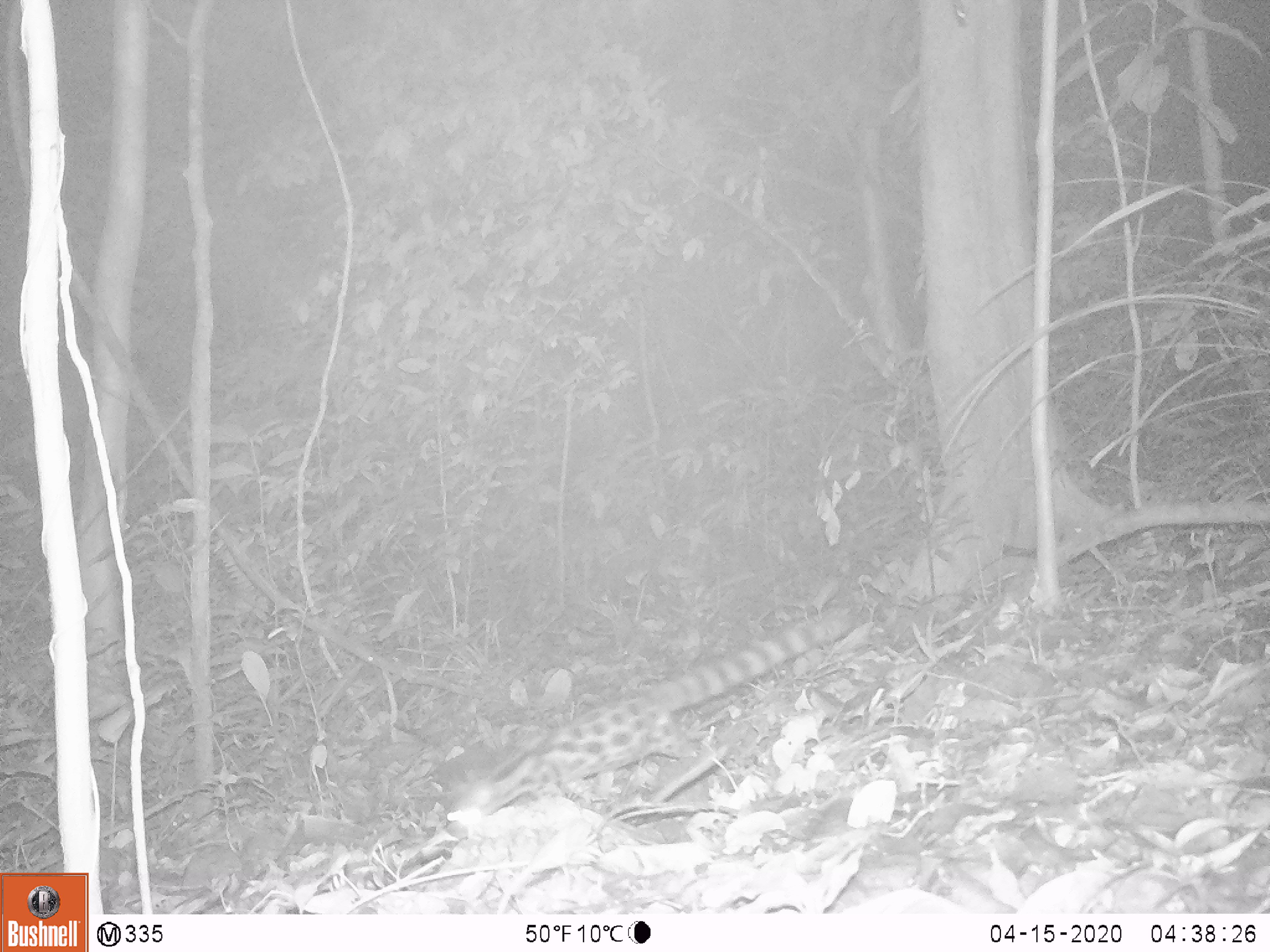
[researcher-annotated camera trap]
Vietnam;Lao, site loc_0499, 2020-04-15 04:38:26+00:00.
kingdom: Animalia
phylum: Chordata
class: Mammalia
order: Carnivora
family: Prionodontidae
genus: Prionodon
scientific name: Prionodon pardicolor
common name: spotted linsang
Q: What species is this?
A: Spotted linsang (Prionodon pardicolor).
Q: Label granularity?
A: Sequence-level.